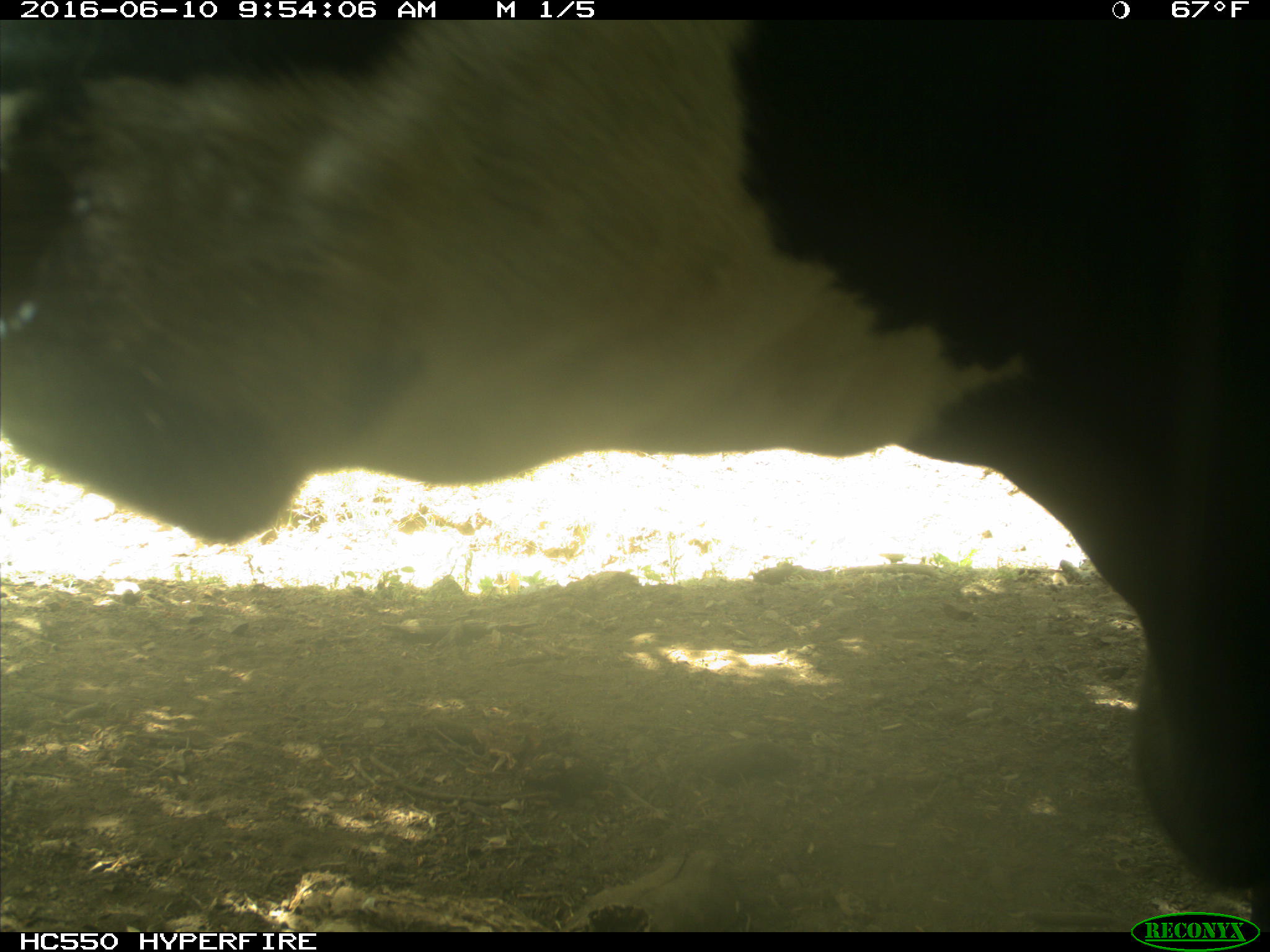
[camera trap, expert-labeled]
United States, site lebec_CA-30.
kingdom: Animalia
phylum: Chordata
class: Mammalia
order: Artiodactyla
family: Bovidae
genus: Bos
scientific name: Bos taurus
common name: domestic cow